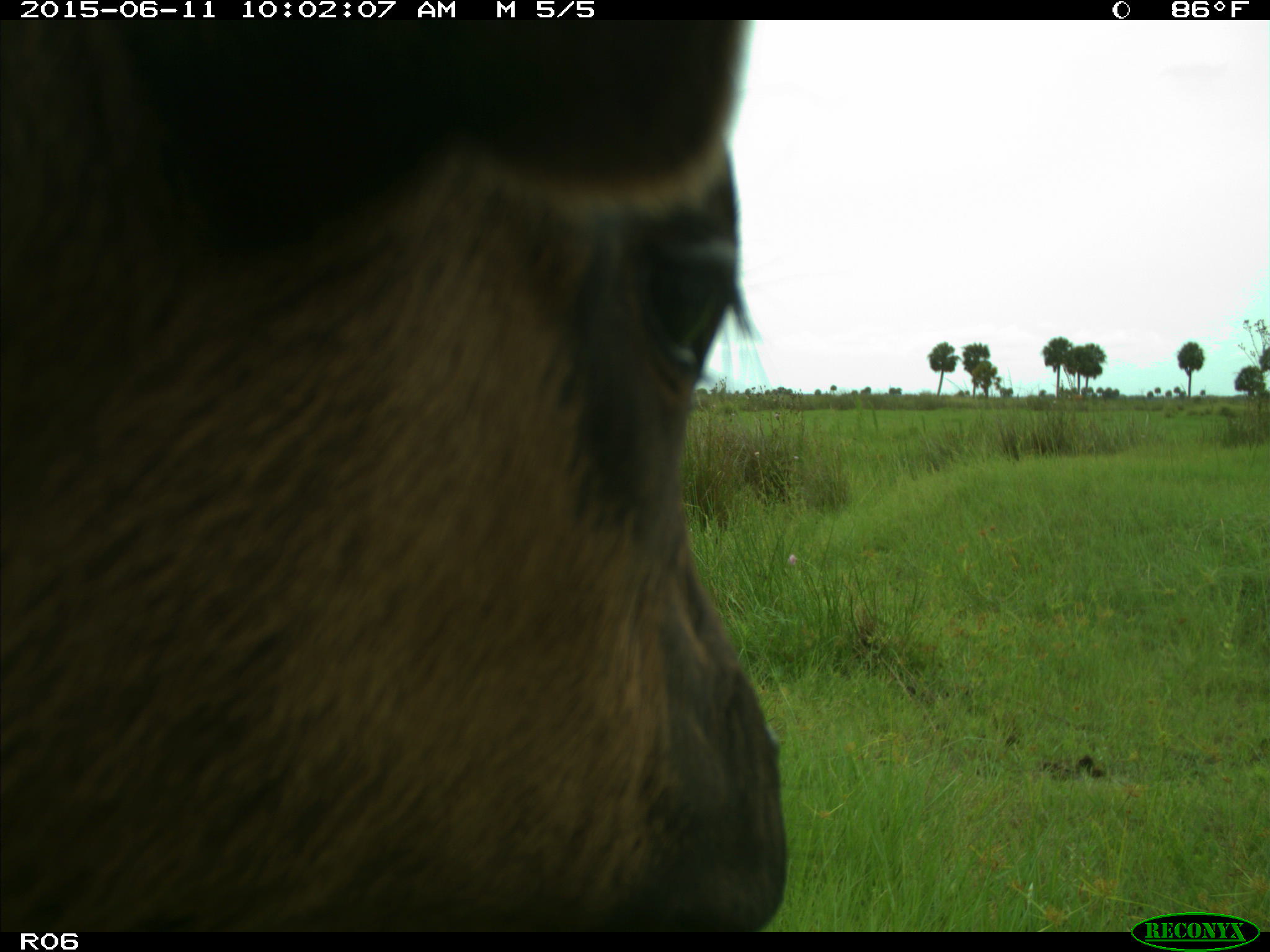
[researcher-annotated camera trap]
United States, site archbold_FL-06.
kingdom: Animalia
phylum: Chordata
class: Mammalia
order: Artiodactyla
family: Bovidae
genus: Bos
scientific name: Bos taurus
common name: domestic cow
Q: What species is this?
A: Bos taurus (domestic cow).